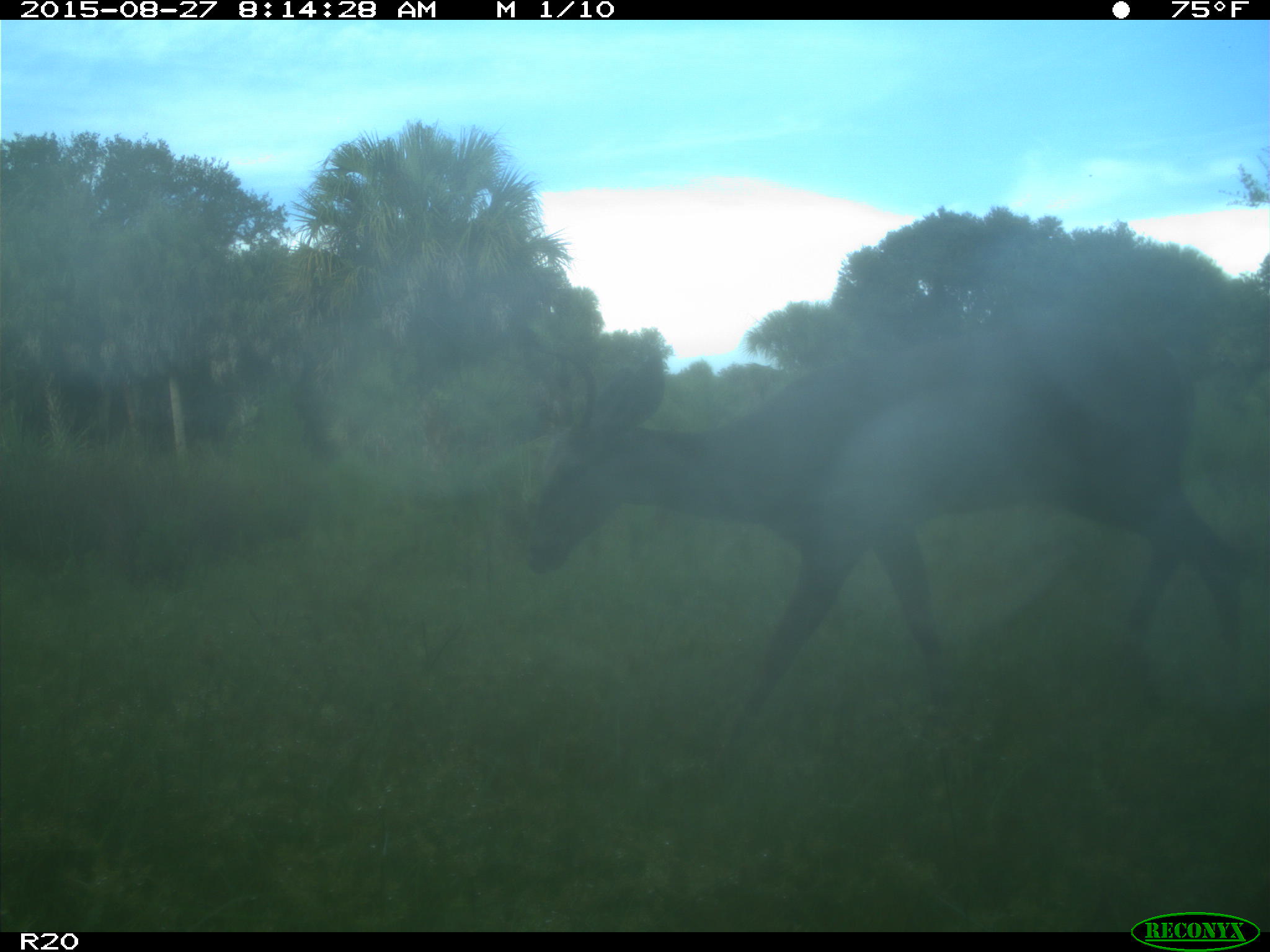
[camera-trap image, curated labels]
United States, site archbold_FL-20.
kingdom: Animalia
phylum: Chordata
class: Mammalia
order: Artiodactyla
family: Cervidae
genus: Odocoileus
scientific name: Odocoileus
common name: deer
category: unidentified deer